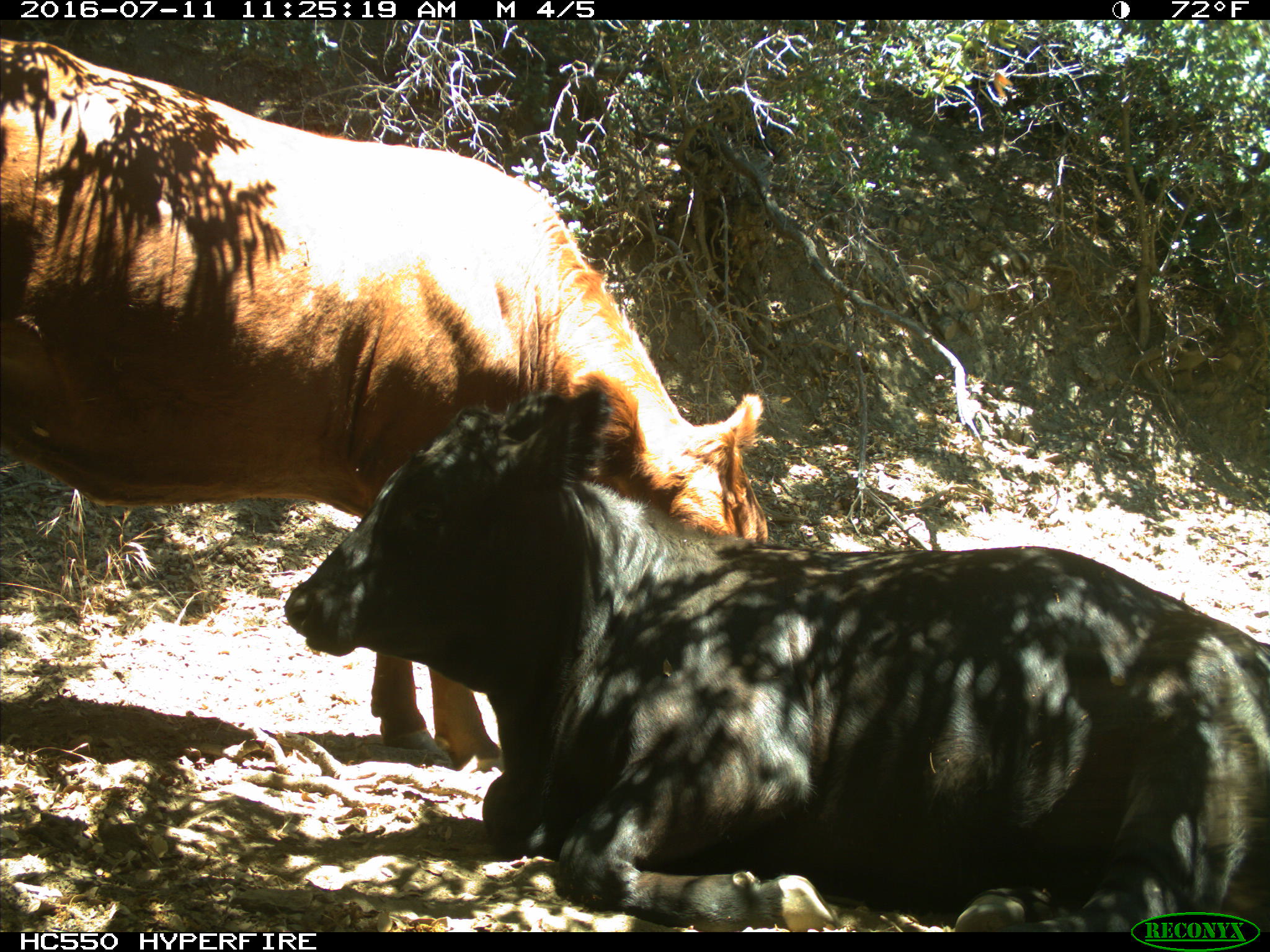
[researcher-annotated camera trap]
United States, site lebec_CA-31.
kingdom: Animalia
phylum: Chordata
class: Mammalia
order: Artiodactyla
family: Bovidae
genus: Bos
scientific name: Bos taurus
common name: domestic cow